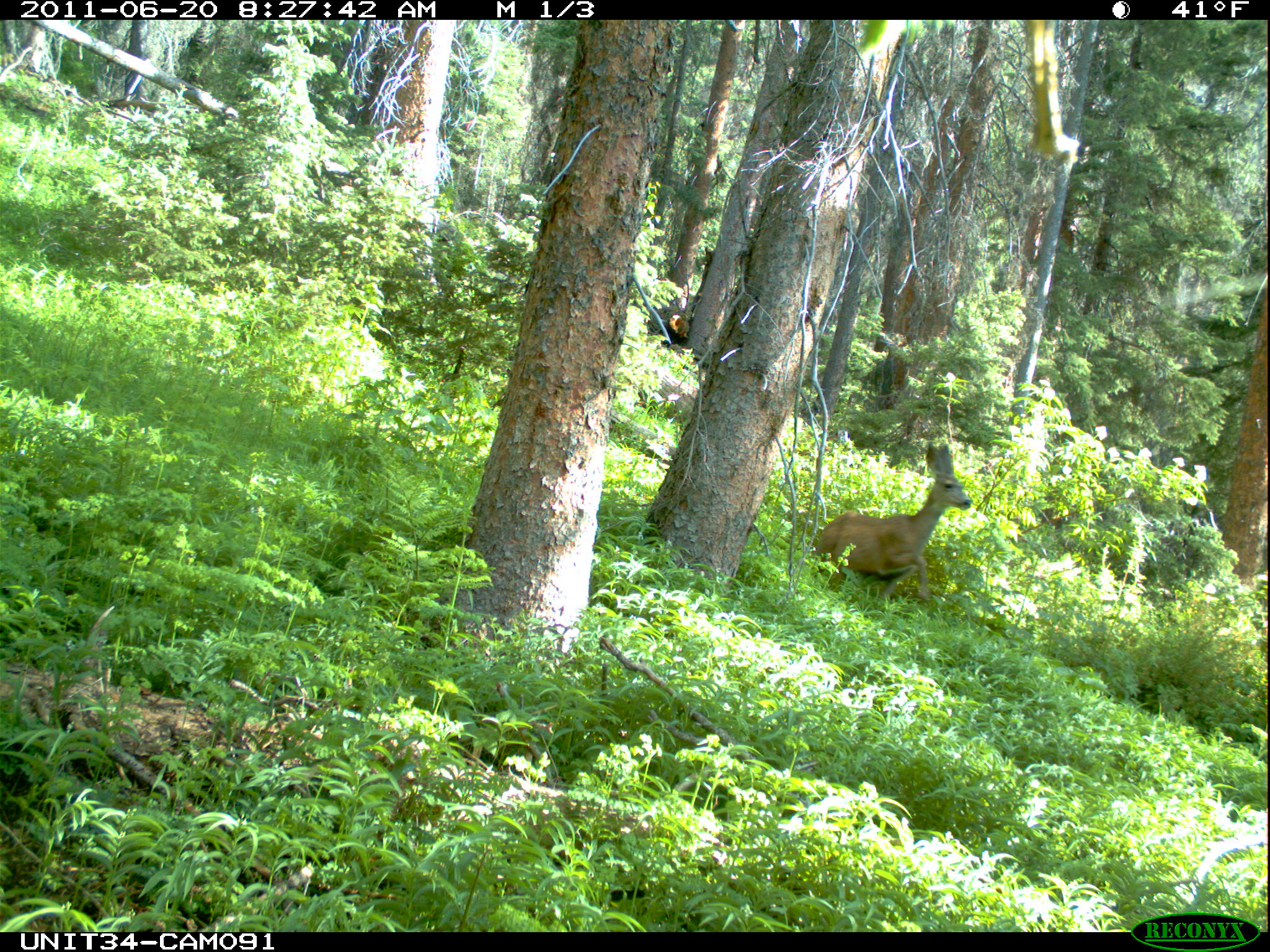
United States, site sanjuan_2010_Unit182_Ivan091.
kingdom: Animalia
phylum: Chordata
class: Mammalia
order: Artiodactyla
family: Cervidae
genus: Odocoileus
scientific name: Odocoileus hemionus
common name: mule deer